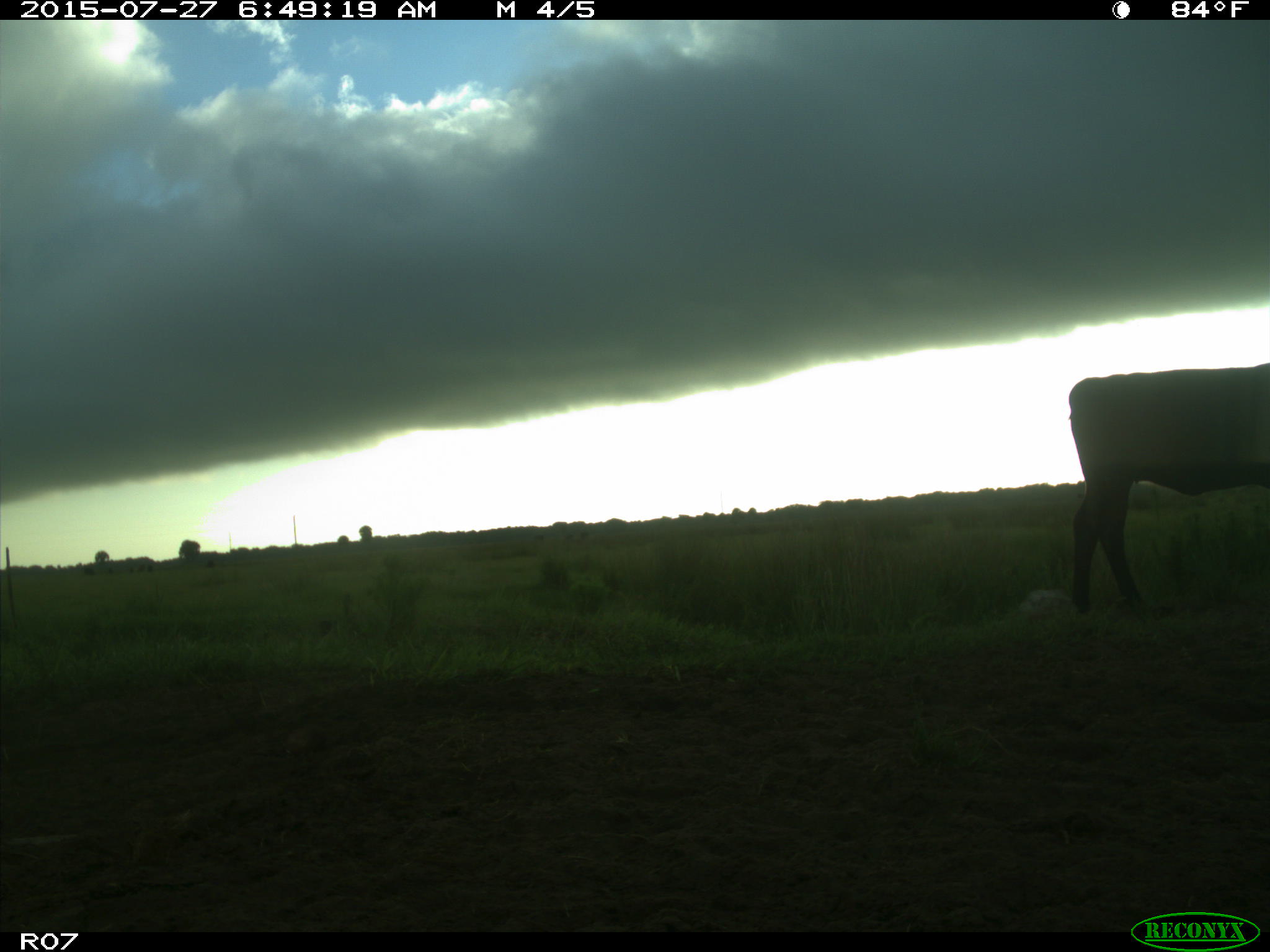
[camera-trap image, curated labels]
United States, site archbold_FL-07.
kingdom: Animalia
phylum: Chordata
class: Mammalia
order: Artiodactyla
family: Bovidae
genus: Bos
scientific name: Bos taurus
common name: domestic cow